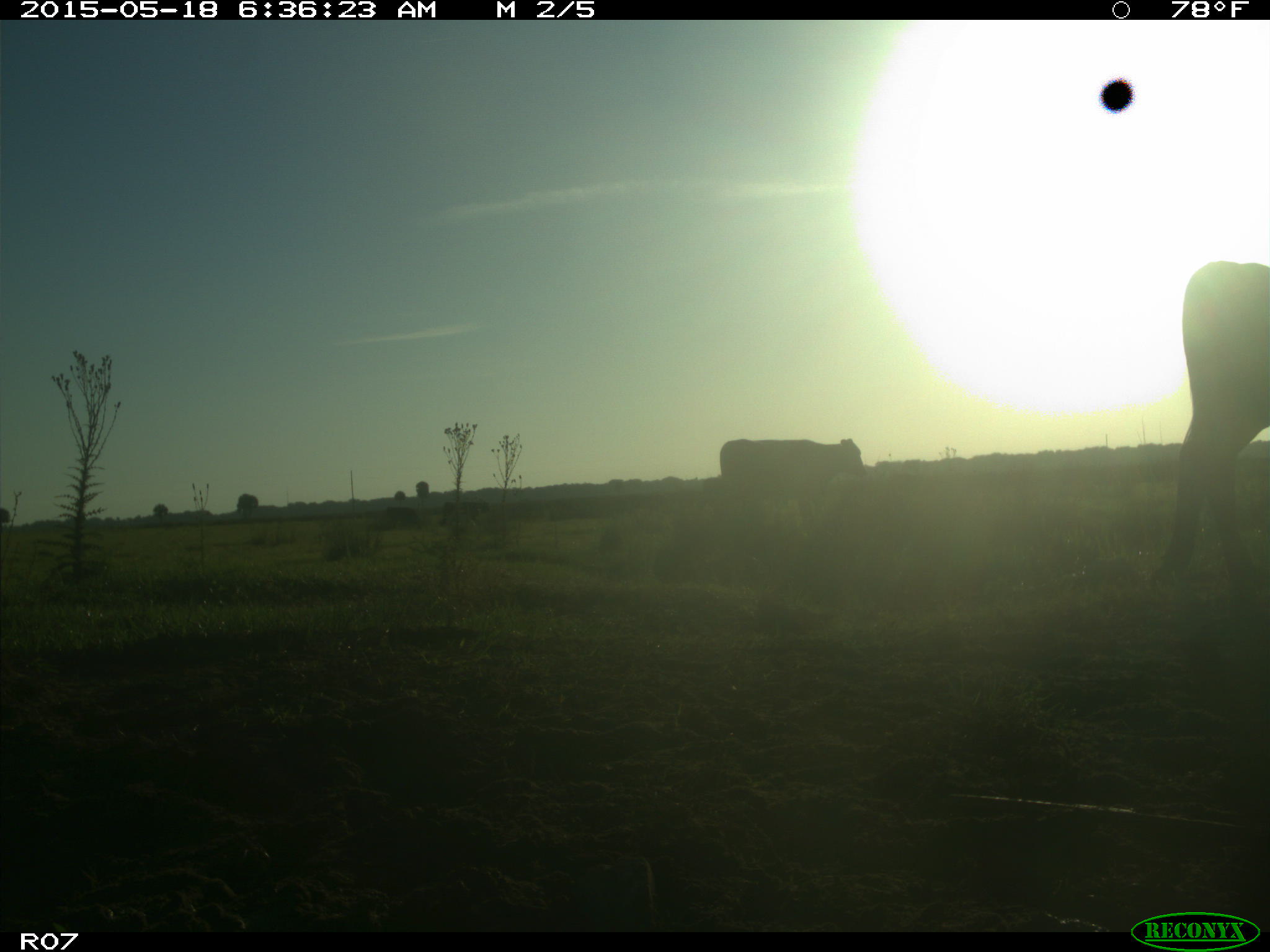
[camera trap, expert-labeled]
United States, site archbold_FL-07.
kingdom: Animalia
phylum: Chordata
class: Mammalia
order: Artiodactyla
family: Bovidae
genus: Bos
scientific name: Bos taurus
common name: domestic cow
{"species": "Bos taurus (domestic cow)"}